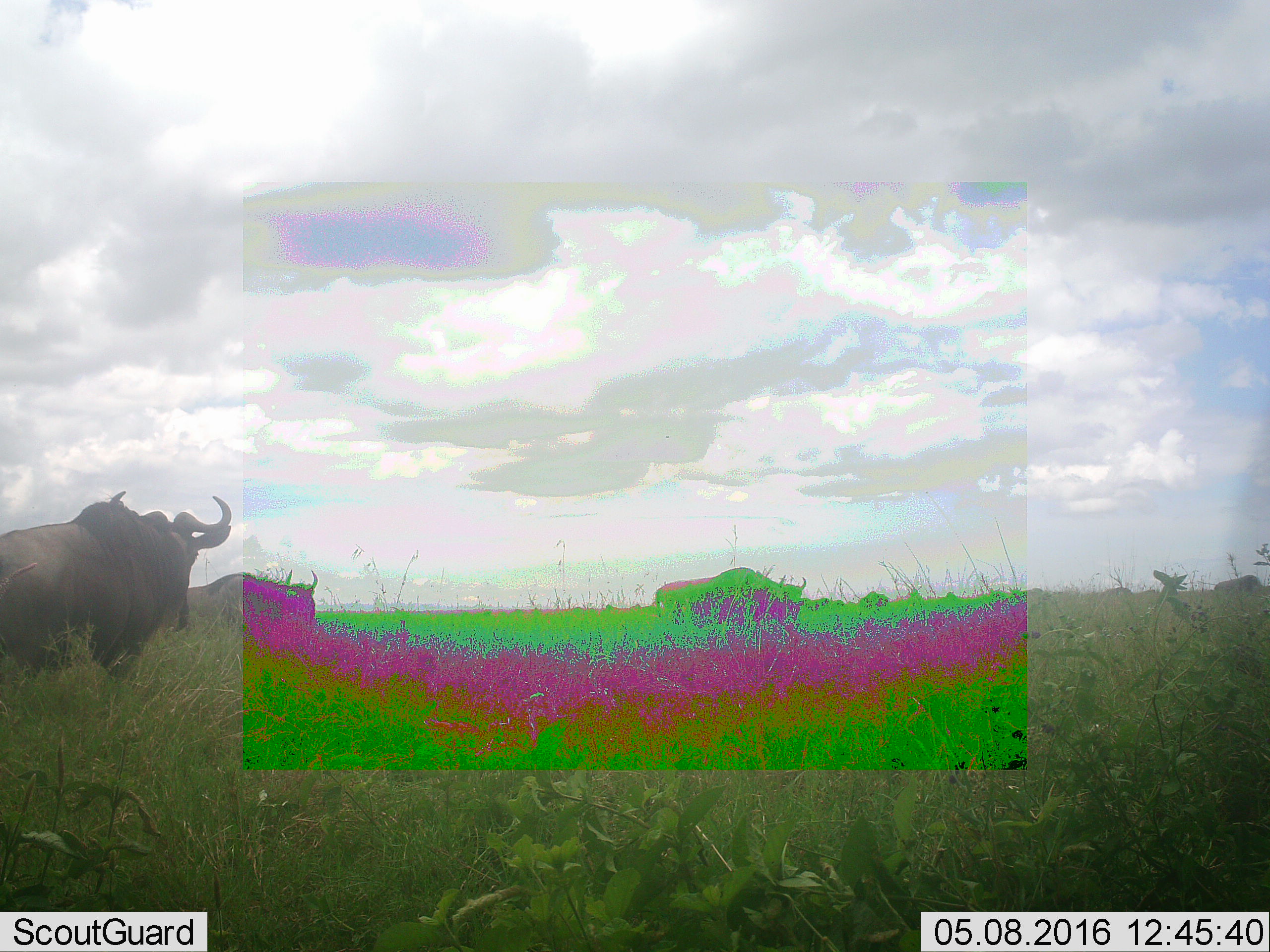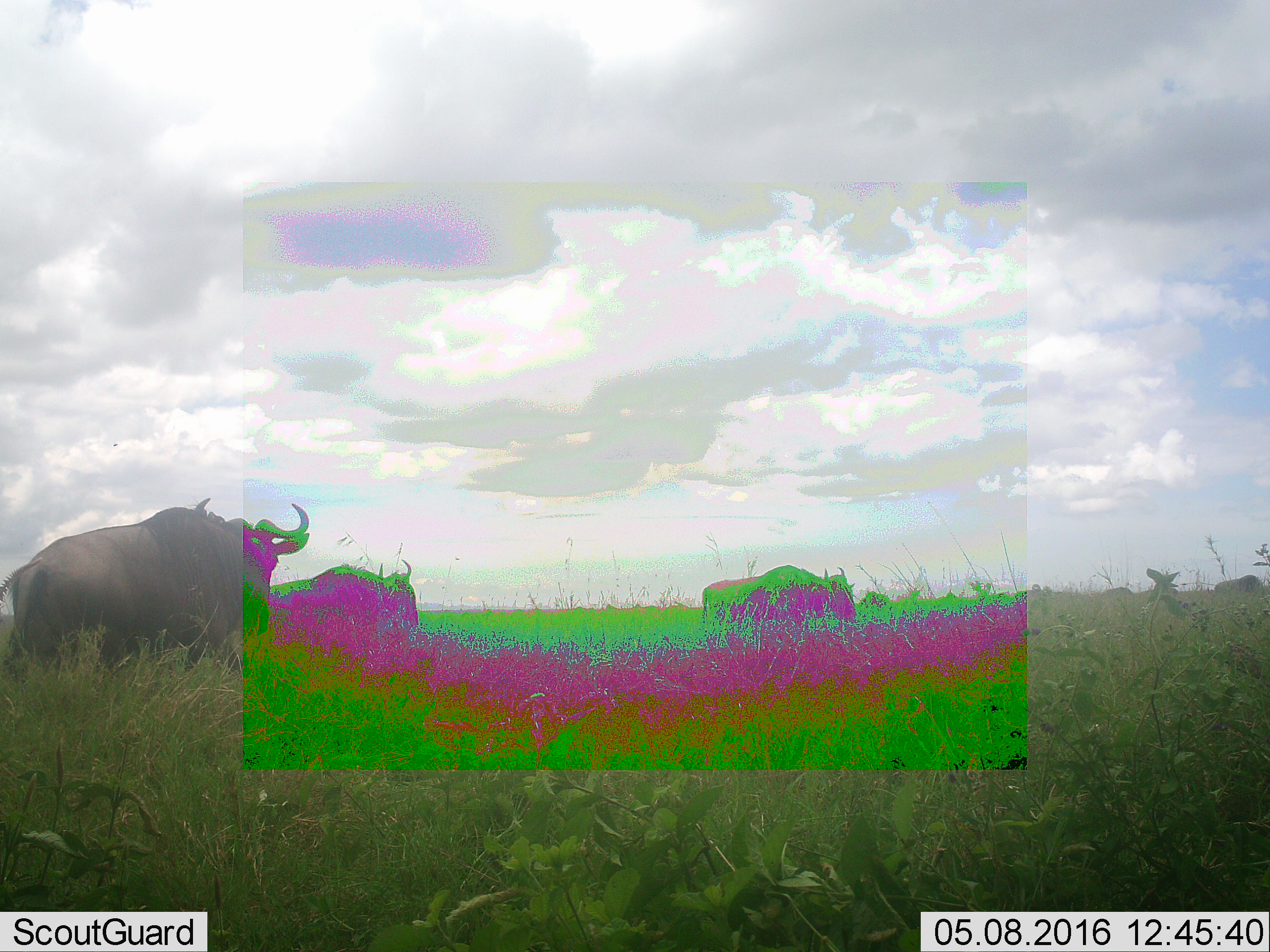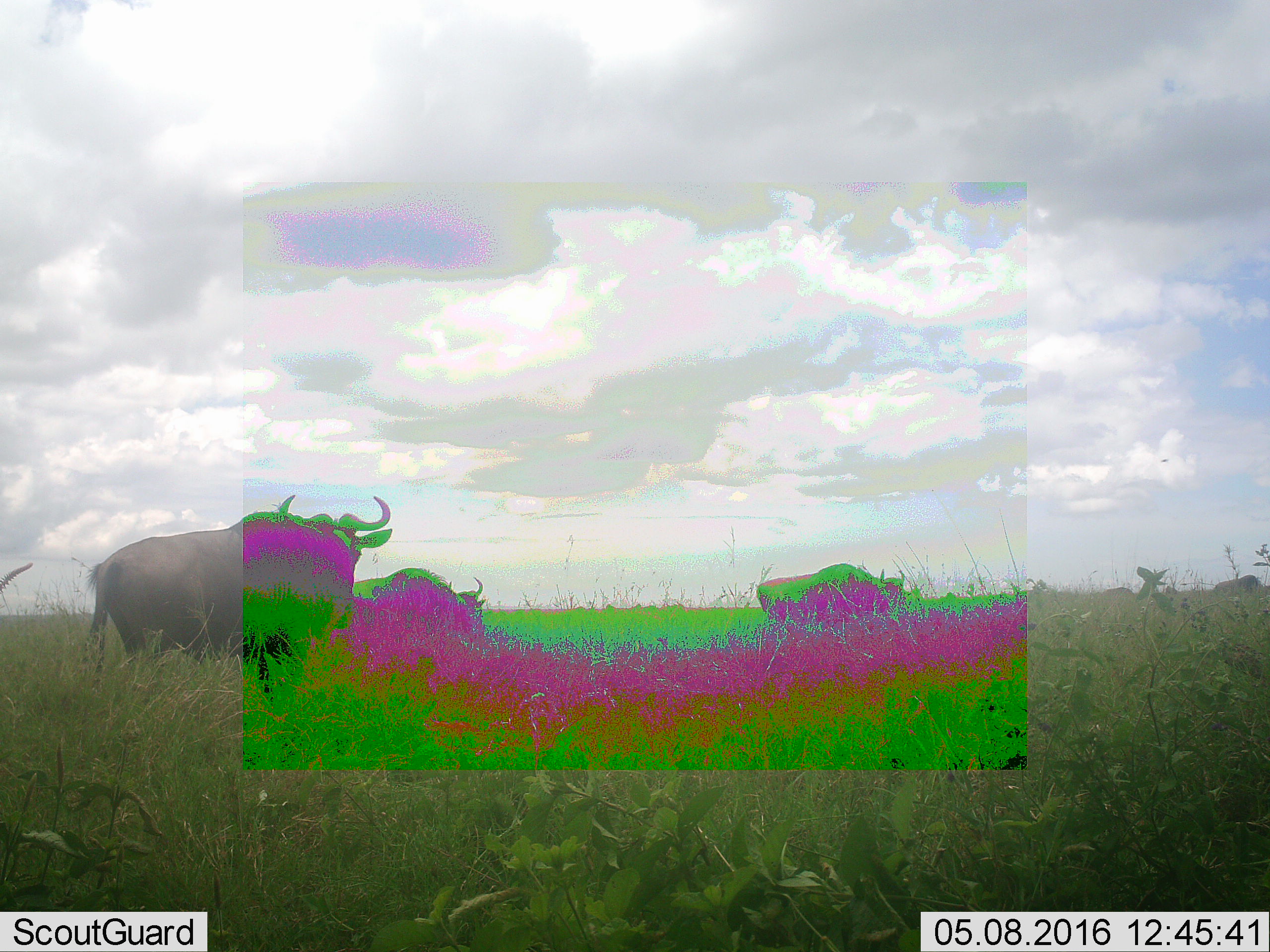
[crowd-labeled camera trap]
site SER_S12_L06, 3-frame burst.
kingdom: Animalia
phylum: Chordata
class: Mammalia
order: Artiodactyla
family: Bovidae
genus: Connochaetes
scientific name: Connochaetes taurinus taurinus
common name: blue wildebeest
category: wildebeestblue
Wildebeestblue (blue wildebeest) (Connochaetes taurinus taurinus), count 11-50. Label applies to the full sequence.